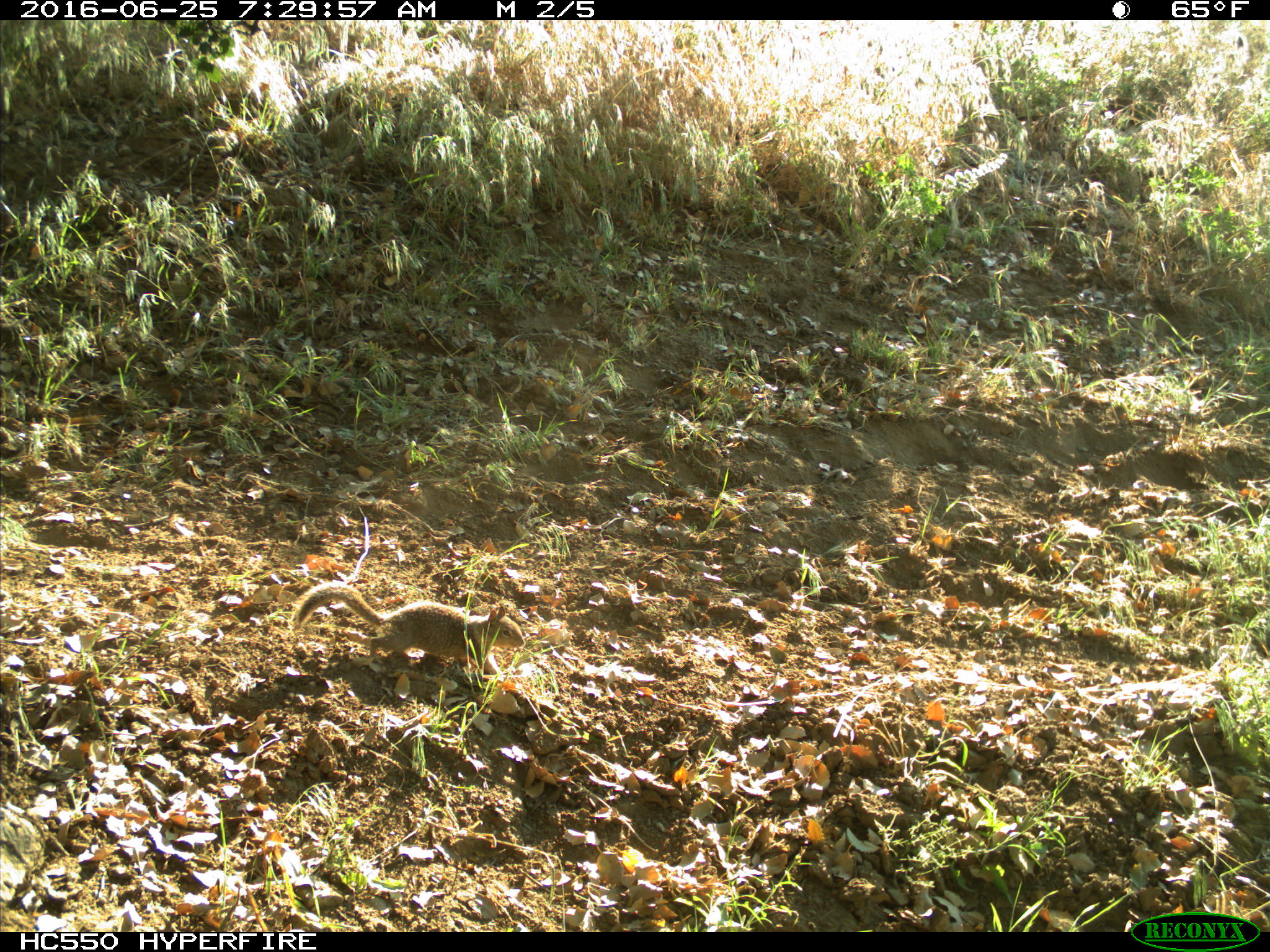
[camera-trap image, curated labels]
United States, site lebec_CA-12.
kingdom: Animalia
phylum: Chordata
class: Mammalia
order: Rodentia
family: Sciuridae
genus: Otospermophilus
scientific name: Otospermophilus beecheyi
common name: california ground squirrel